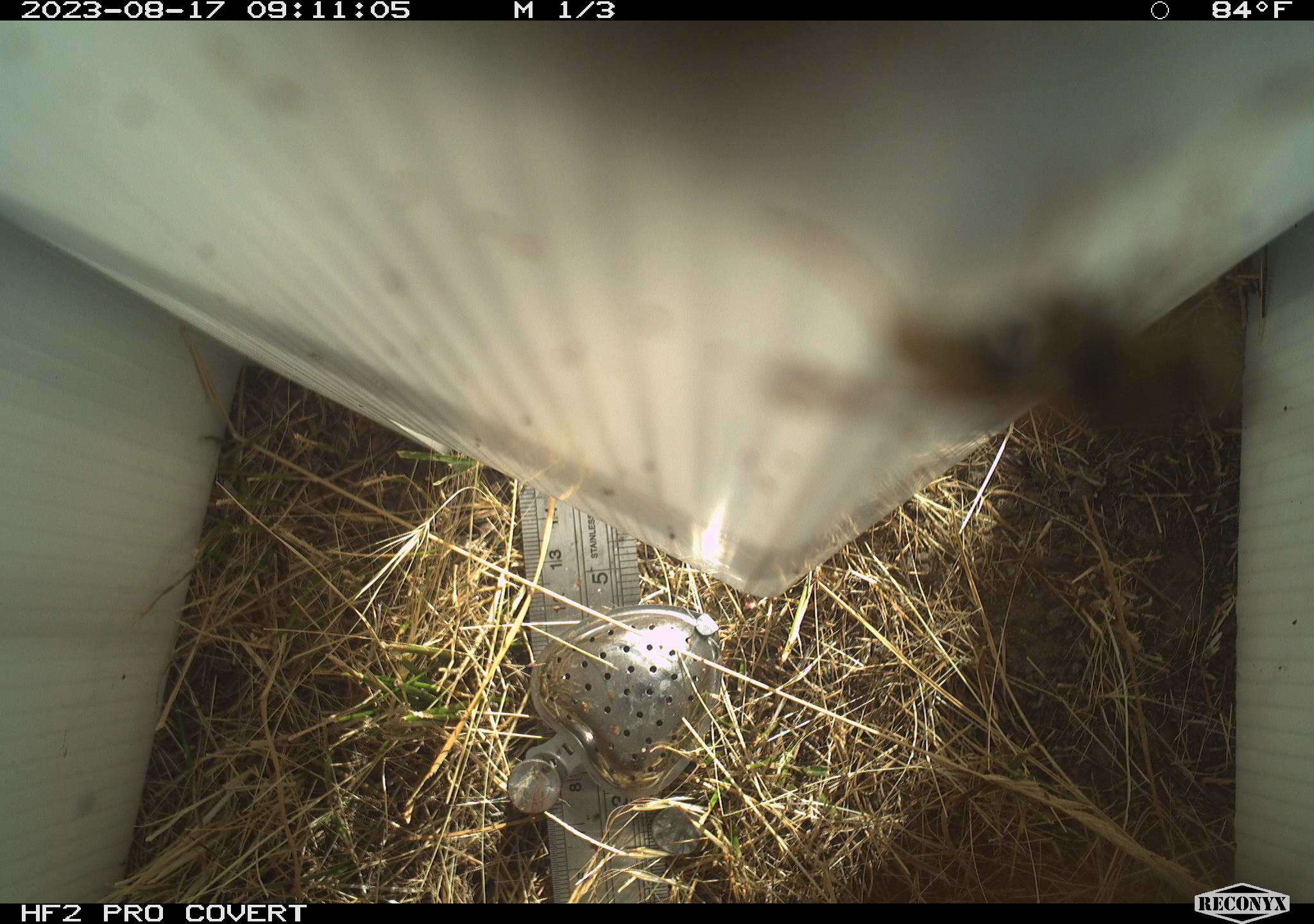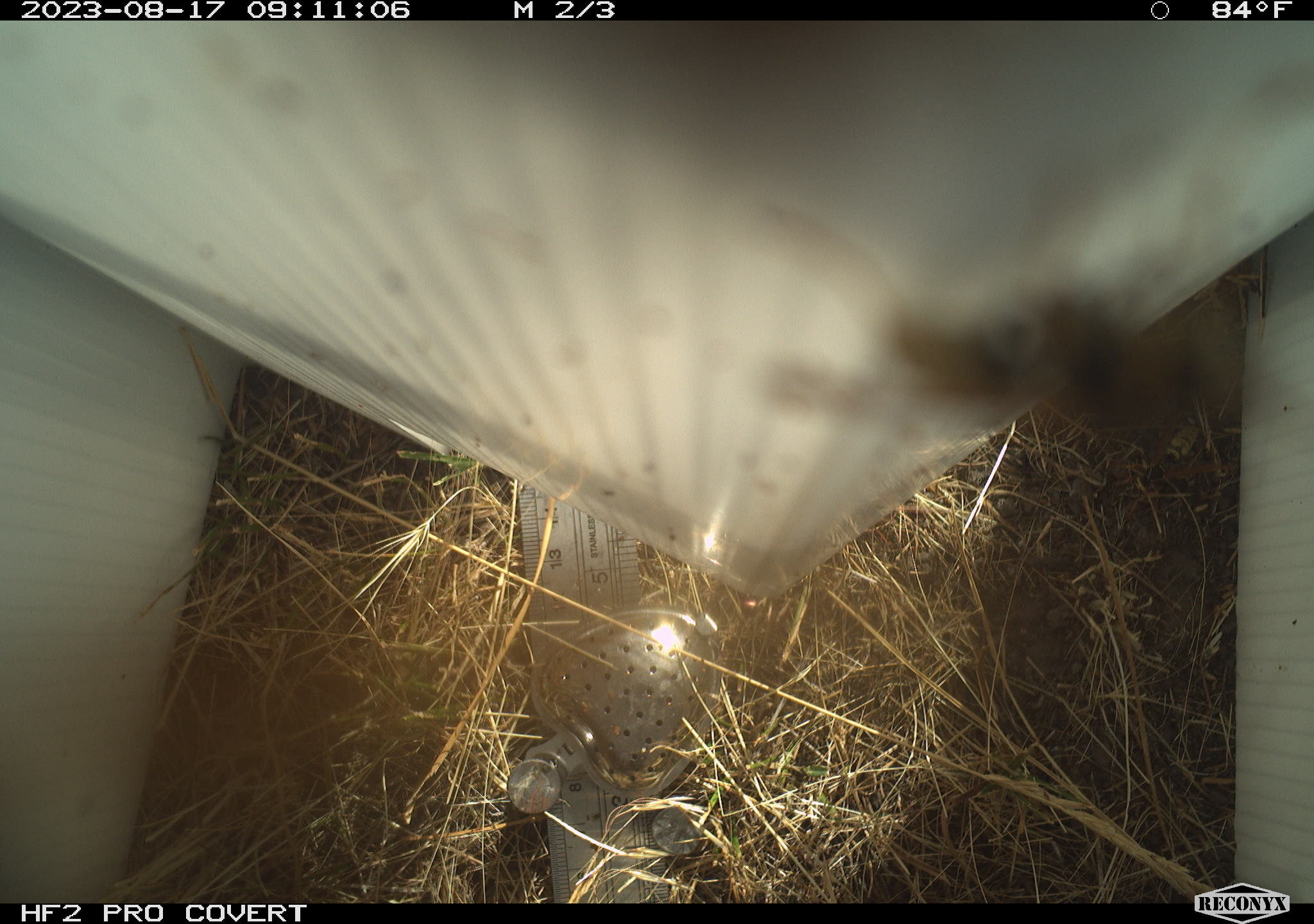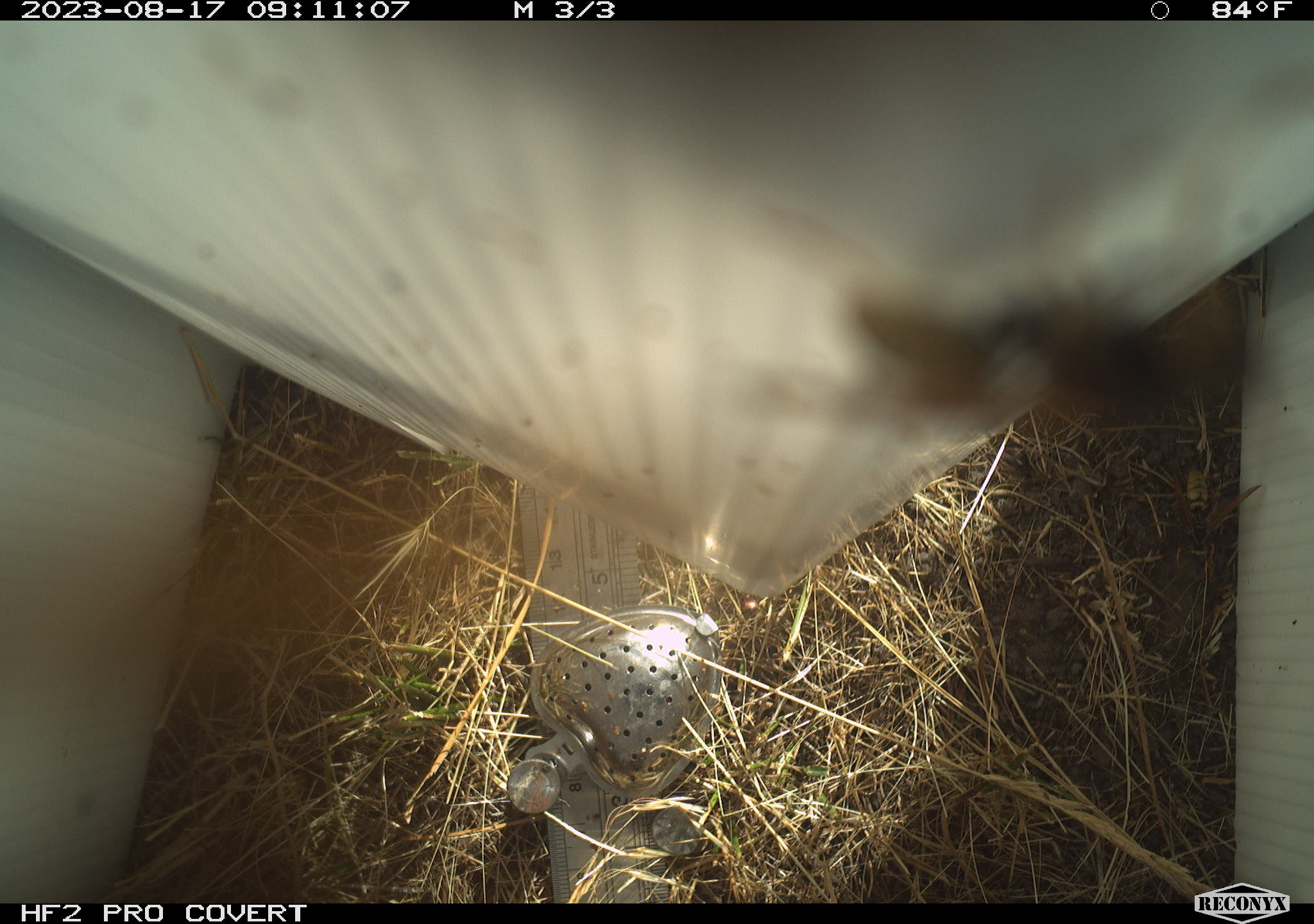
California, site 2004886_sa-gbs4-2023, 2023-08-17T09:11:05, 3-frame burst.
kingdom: Animalia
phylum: Arthropoda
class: Insecta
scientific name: Insecta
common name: insect